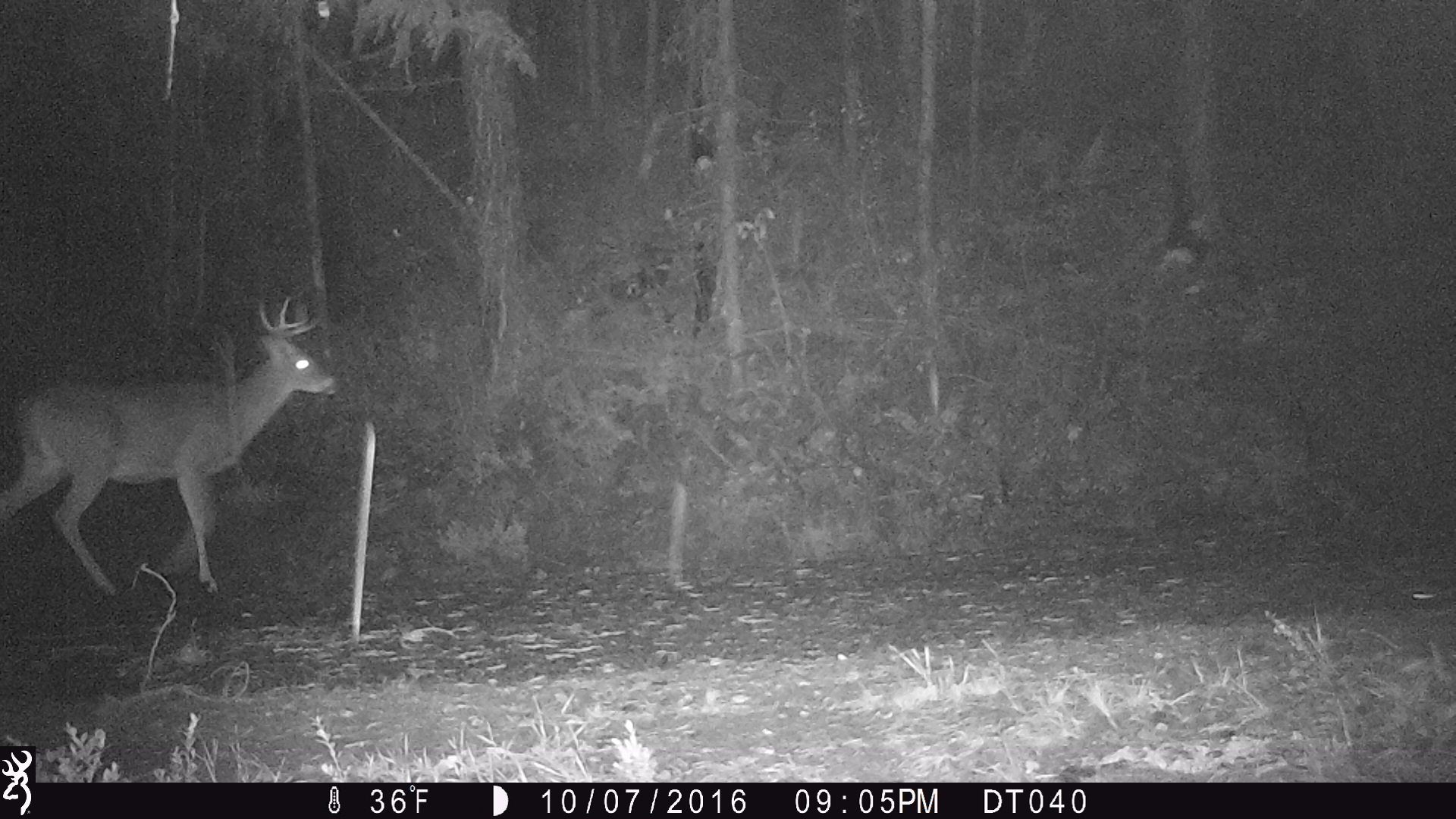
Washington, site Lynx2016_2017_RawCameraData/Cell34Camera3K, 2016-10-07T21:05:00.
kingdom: Animalia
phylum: Chordata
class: Mammalia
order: Artiodactyla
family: Cervidae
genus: Odocoileus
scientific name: Odocoileus virginianus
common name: white-tailed deer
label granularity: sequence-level